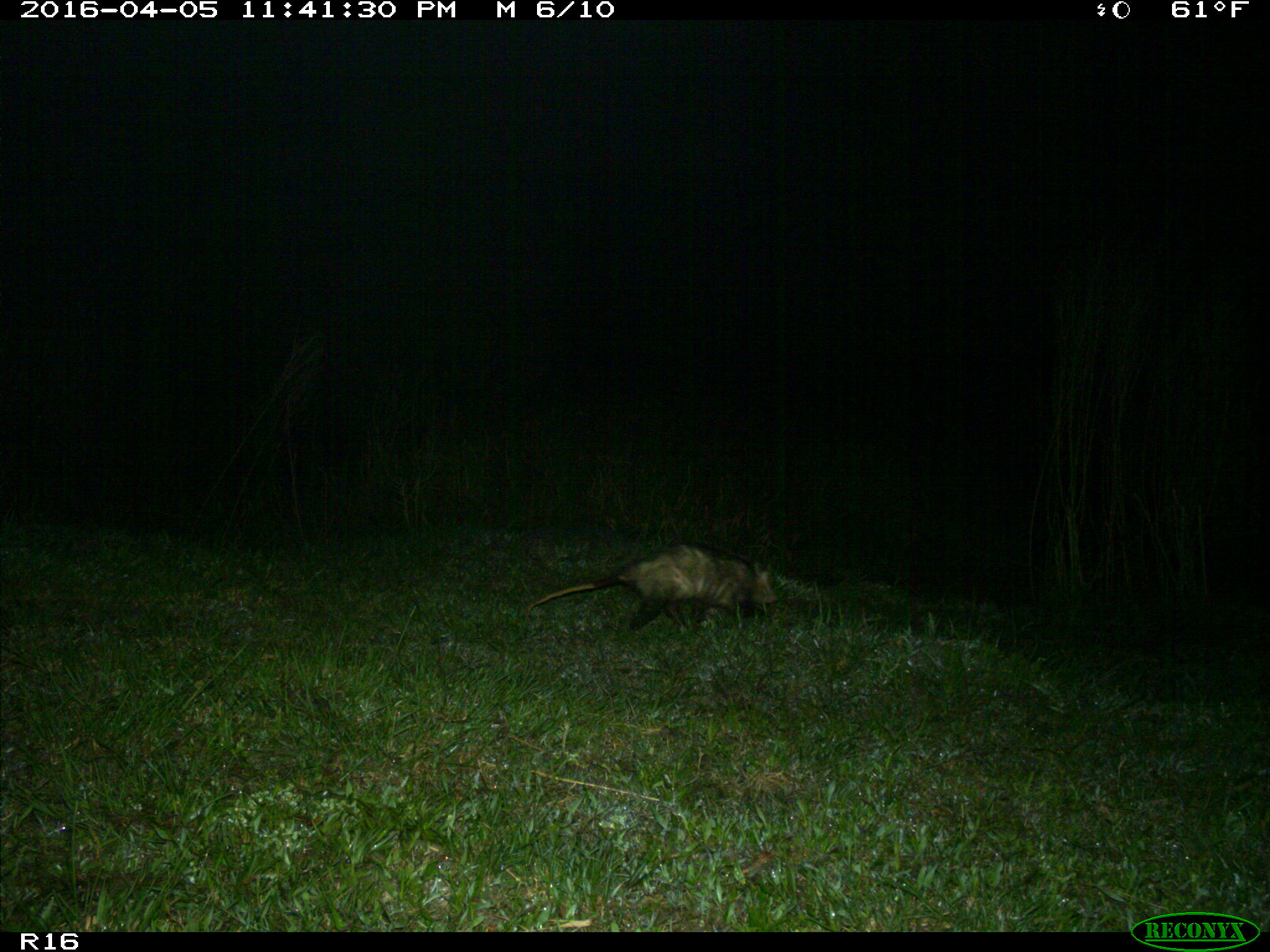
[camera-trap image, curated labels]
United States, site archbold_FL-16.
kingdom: Animalia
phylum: Chordata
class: Mammalia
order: Didelphimorphia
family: Didelphidae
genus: Didelphis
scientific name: Didelphis virginiana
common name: virginia opossum